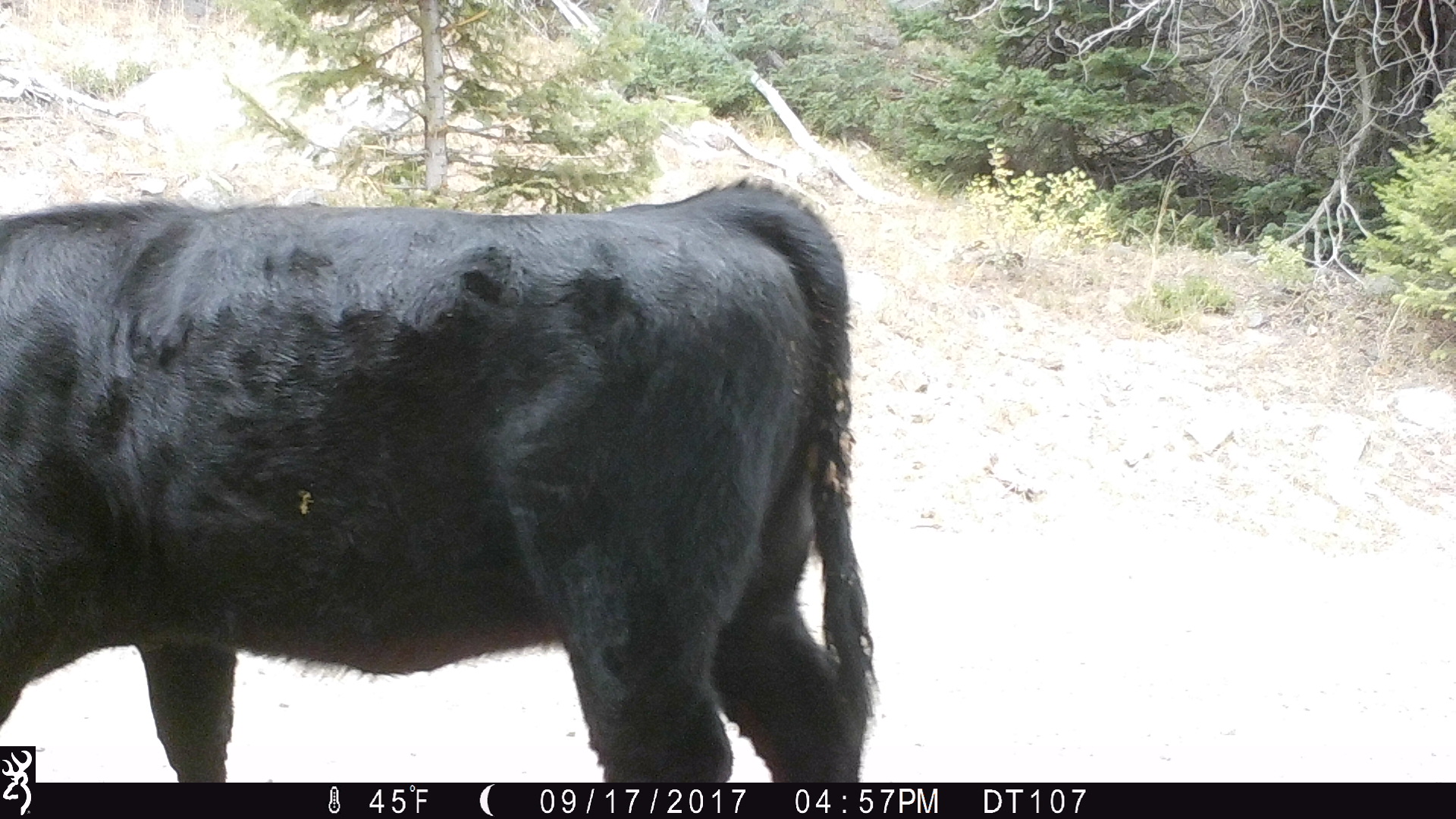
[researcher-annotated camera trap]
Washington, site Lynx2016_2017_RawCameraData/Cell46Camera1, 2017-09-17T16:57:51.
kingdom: Animalia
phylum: Chordata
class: Mammalia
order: Artiodactyla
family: Bovidae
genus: Bos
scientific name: Bos taurus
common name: domestic cattle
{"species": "domestic cattle (Bos taurus)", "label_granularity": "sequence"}